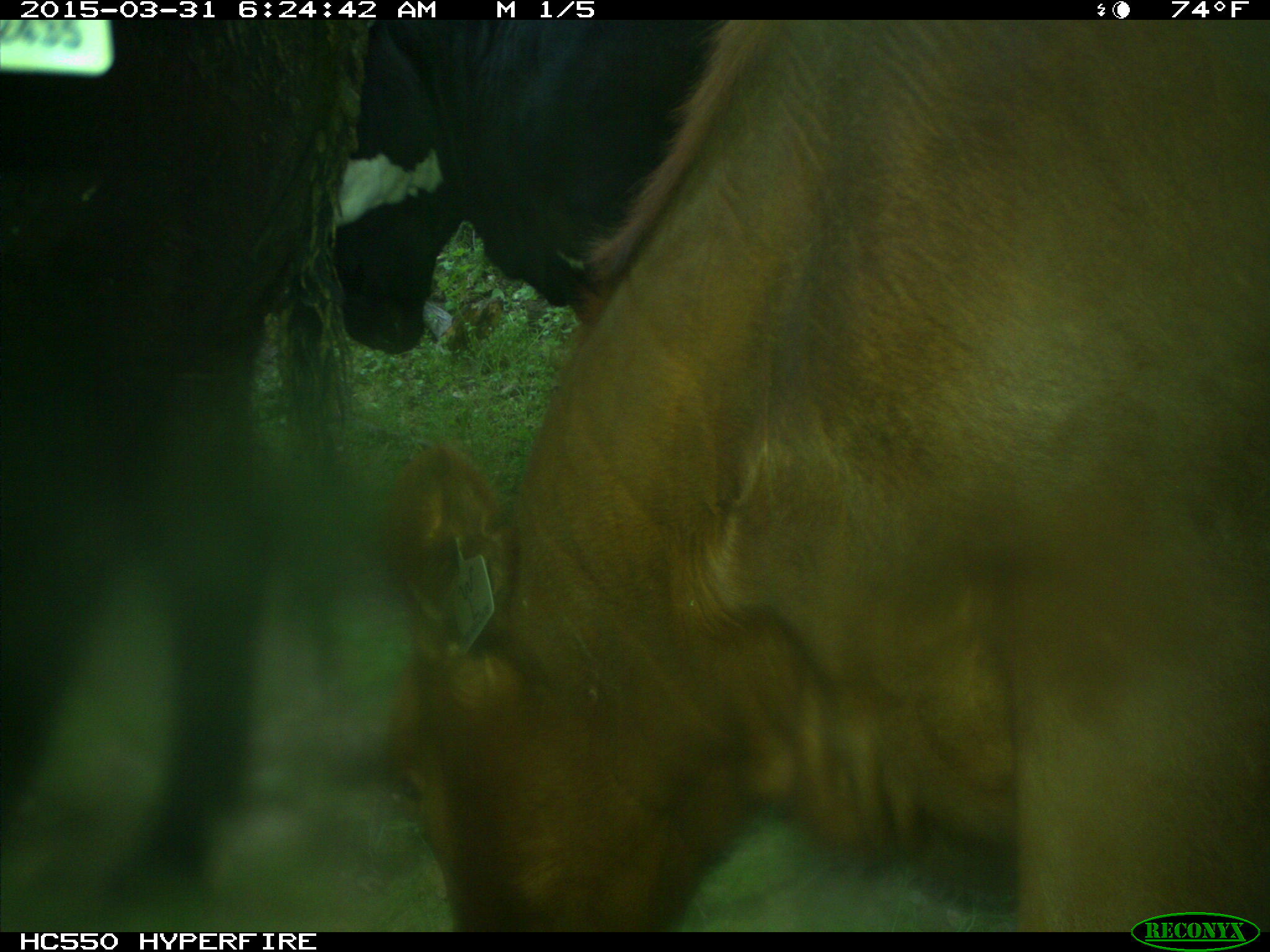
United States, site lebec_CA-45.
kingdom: Animalia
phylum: Chordata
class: Mammalia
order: Artiodactyla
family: Bovidae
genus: Bos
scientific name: Bos taurus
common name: domestic cow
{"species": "Bos taurus (domestic cow)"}